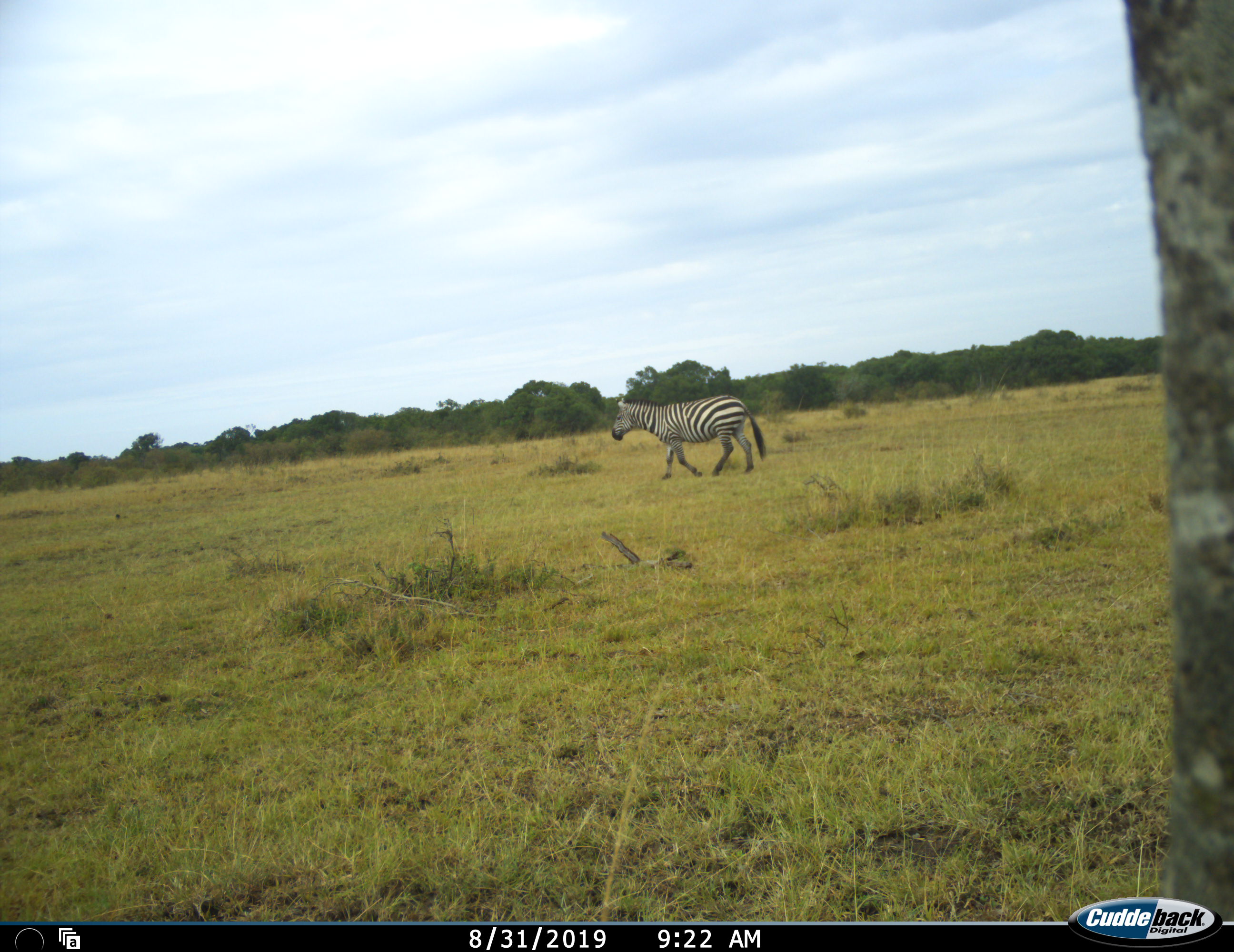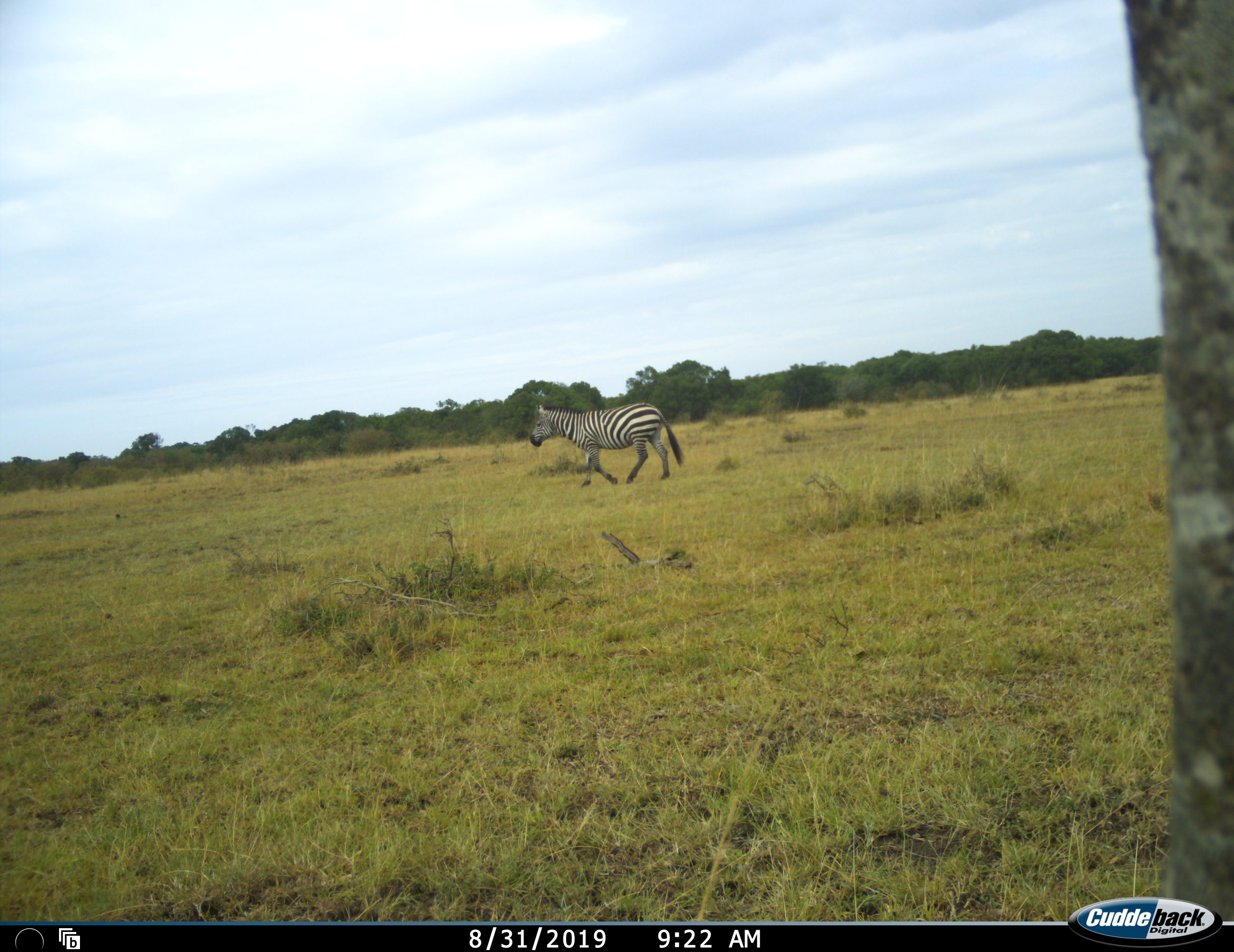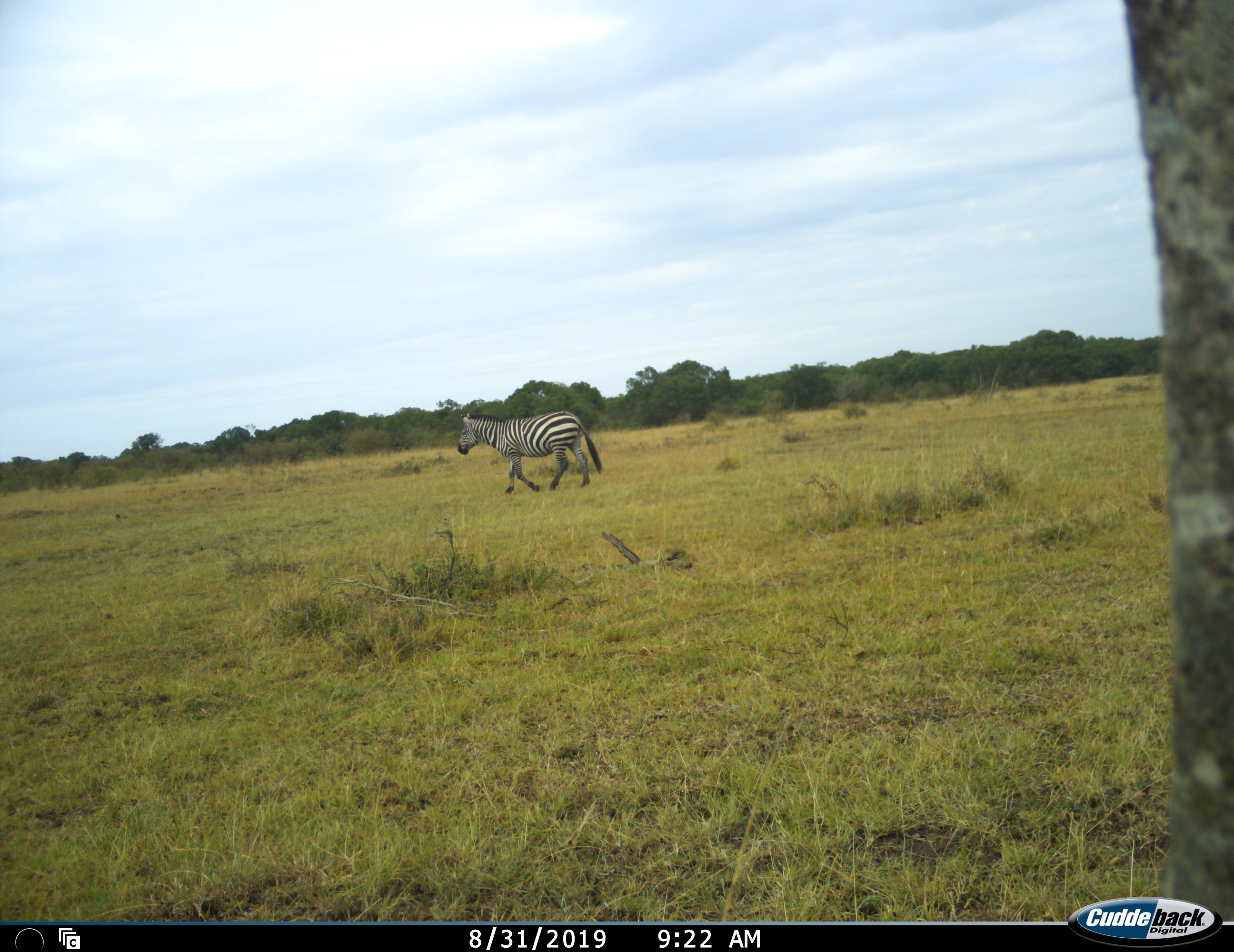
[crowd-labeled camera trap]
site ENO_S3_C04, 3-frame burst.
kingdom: Animalia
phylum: Chordata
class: Mammalia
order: Perissodactyla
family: Equidae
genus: Equus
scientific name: Equus quagga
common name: plains zebra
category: zebraplains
Zebraplains (plains zebra) (Equus quagga), count 1. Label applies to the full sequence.